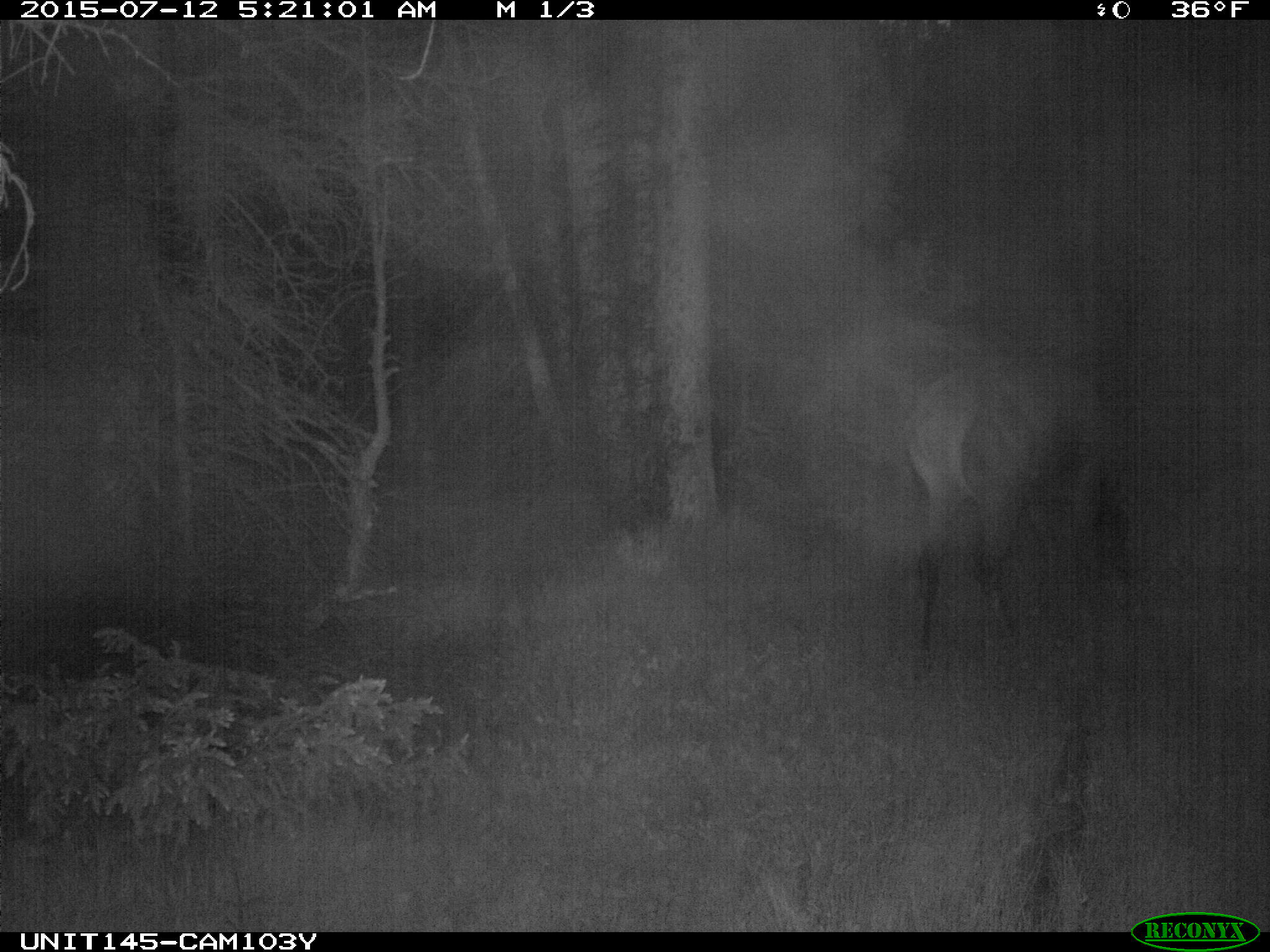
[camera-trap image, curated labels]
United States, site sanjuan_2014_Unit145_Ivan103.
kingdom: Animalia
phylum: Chordata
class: Mammalia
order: Artiodactyla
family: Cervidae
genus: Cervus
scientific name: Cervus elaphus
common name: red deer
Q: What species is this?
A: Cervus elaphus (red deer).